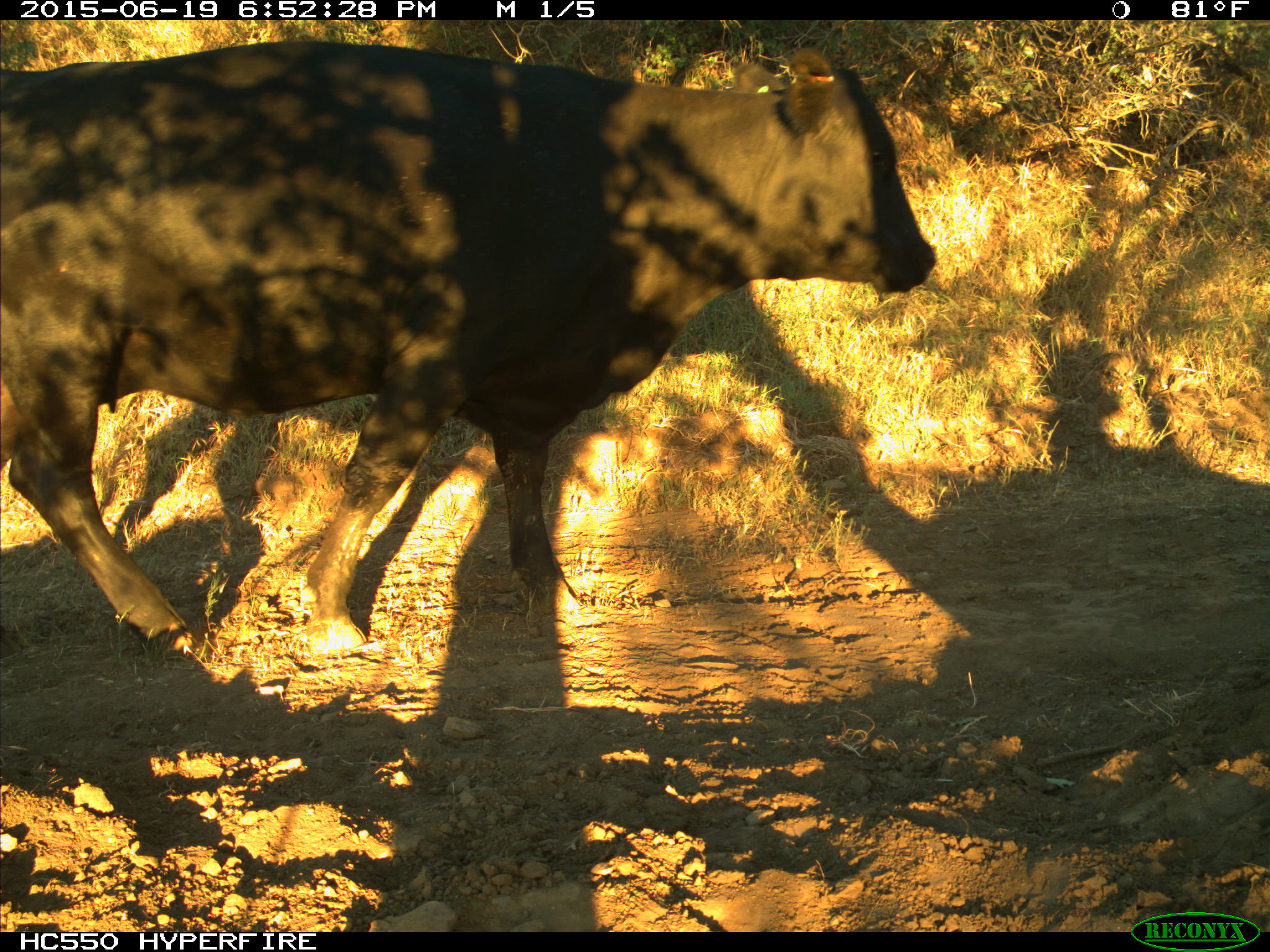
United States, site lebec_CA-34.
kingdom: Animalia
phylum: Chordata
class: Mammalia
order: Artiodactyla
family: Bovidae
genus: Bos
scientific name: Bos taurus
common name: domestic cow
Bos taurus (domestic cow).